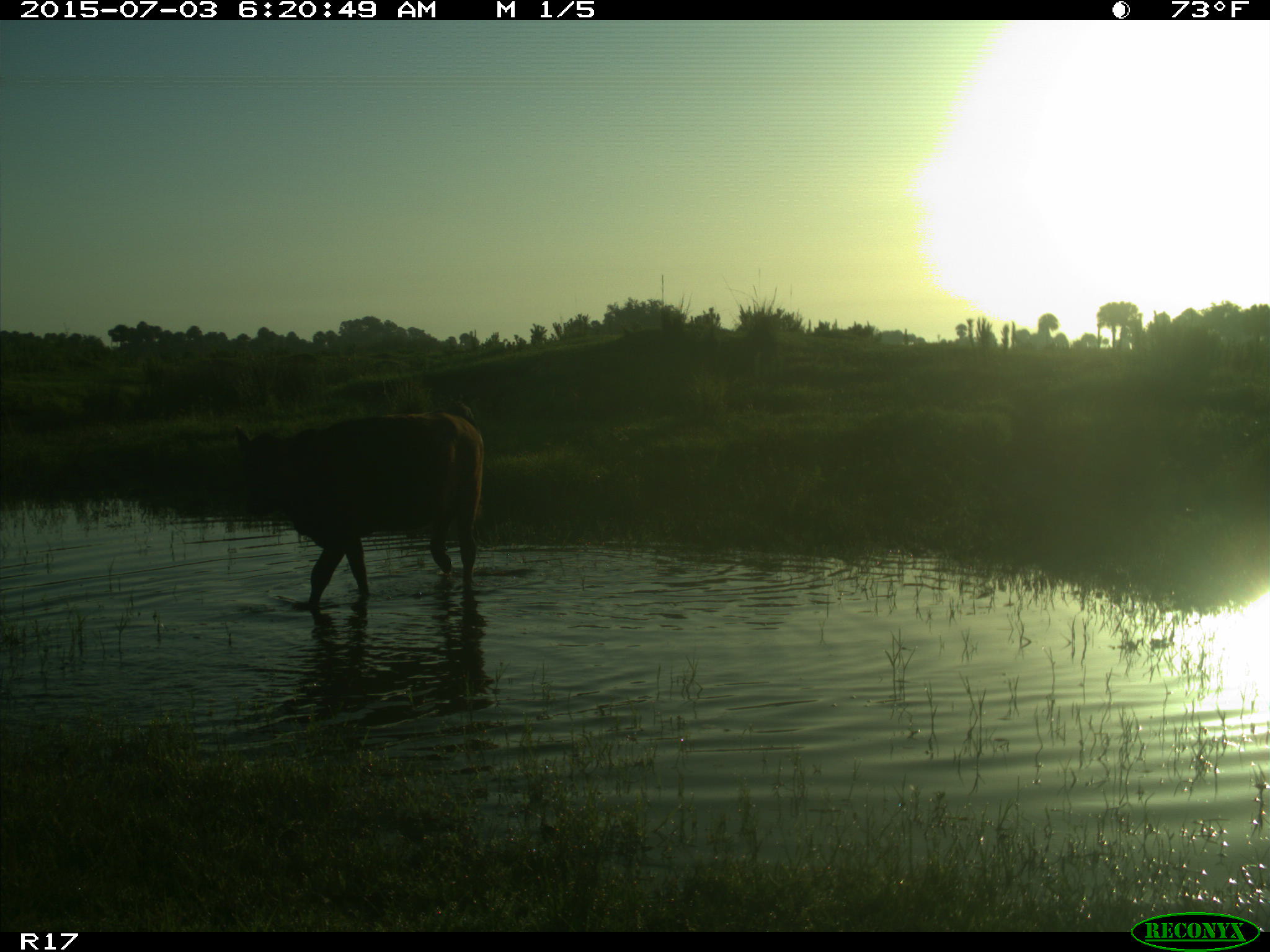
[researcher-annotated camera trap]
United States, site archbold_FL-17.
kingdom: Animalia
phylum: Chordata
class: Mammalia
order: Artiodactyla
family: Bovidae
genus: Bos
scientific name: Bos taurus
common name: domestic cow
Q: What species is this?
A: Bos taurus (domestic cow).